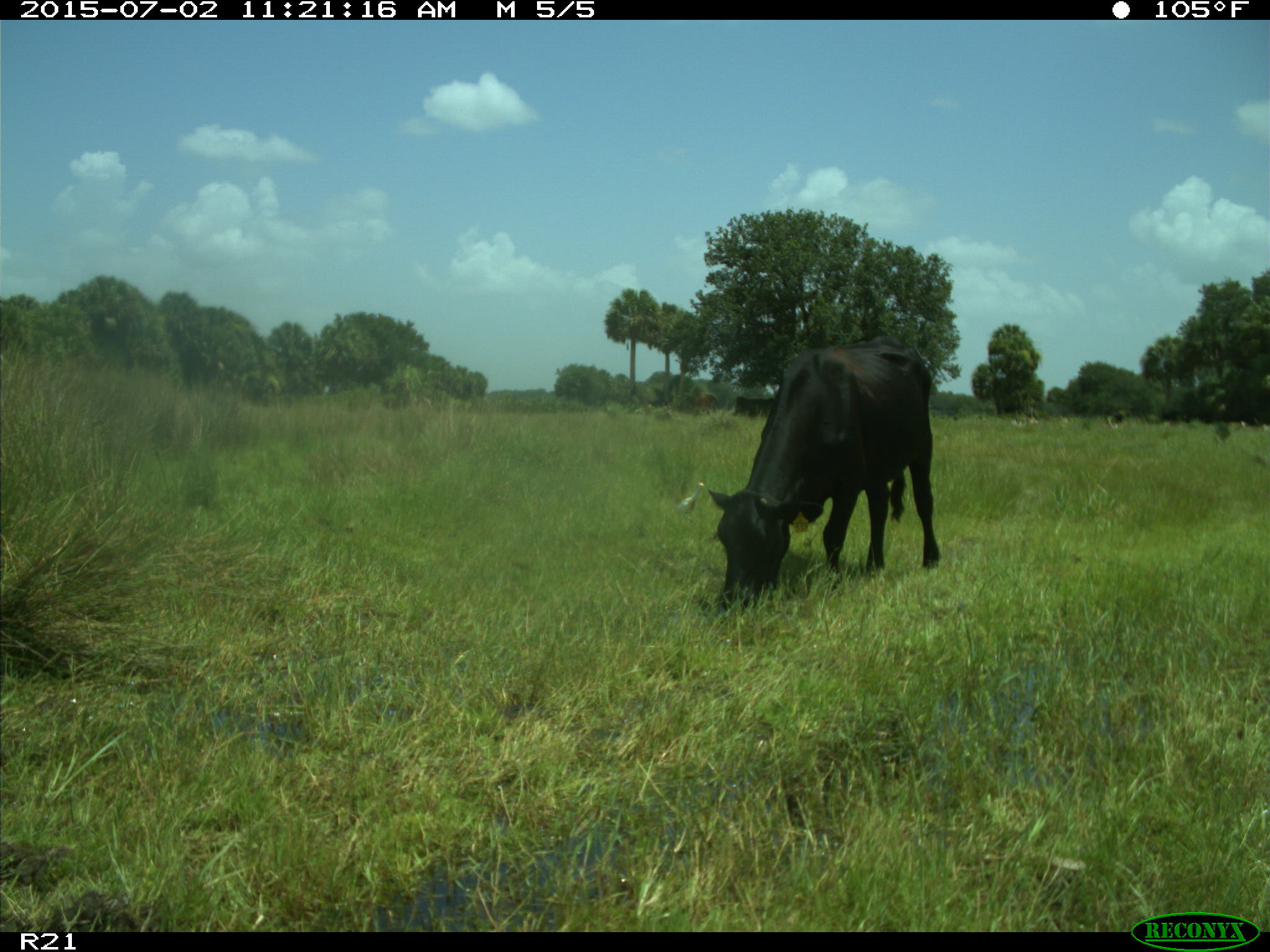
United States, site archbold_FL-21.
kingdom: Animalia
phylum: Chordata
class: Mammalia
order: Artiodactyla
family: Bovidae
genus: Bos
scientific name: Bos taurus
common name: domestic cow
Bos taurus (domestic cow).